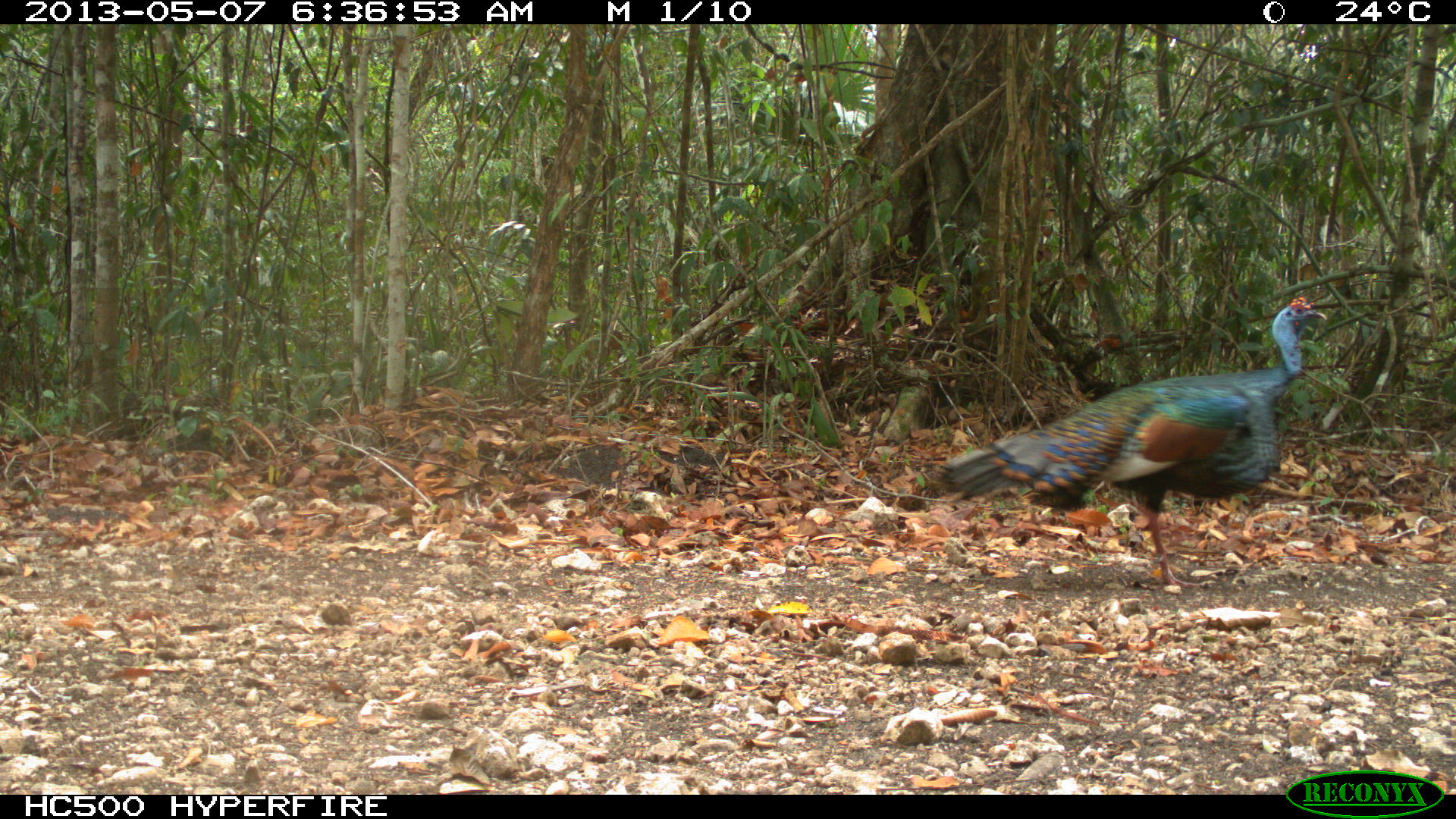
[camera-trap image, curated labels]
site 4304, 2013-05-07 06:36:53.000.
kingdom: Animalia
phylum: Chordata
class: Aves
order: Galliformes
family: Phasianidae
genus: Meleagris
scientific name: Meleagris ocellata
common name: ocellated turkey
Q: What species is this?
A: Meleagris ocellata (ocellated turkey).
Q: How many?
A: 1.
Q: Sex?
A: Male.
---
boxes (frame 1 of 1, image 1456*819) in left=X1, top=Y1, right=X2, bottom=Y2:
meleagris ocellata: left=933, top=294, right=1328, bottom=593